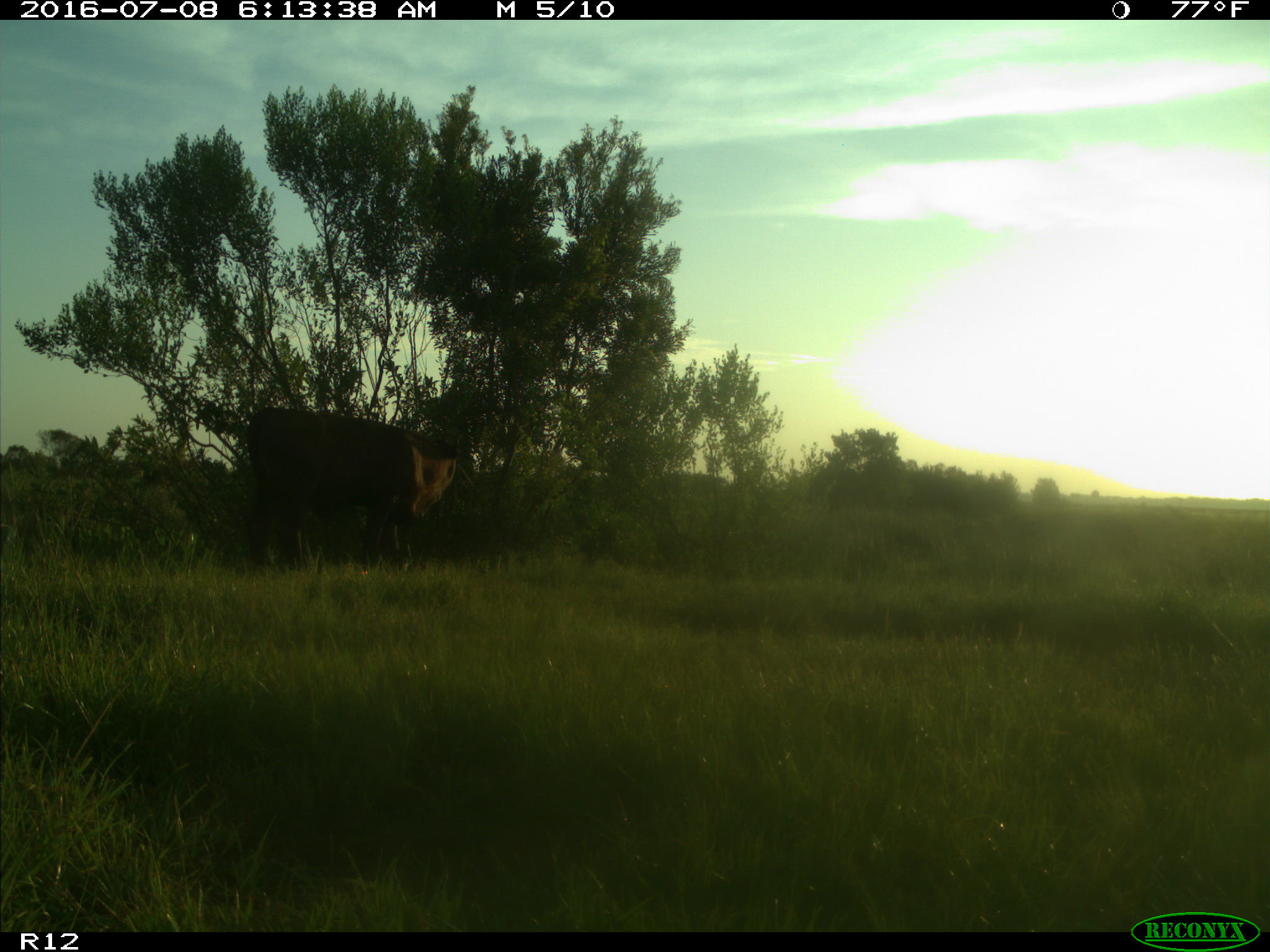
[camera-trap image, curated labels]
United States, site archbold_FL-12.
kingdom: Animalia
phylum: Chordata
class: Mammalia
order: Artiodactyla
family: Bovidae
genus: Bos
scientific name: Bos taurus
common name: domestic cow